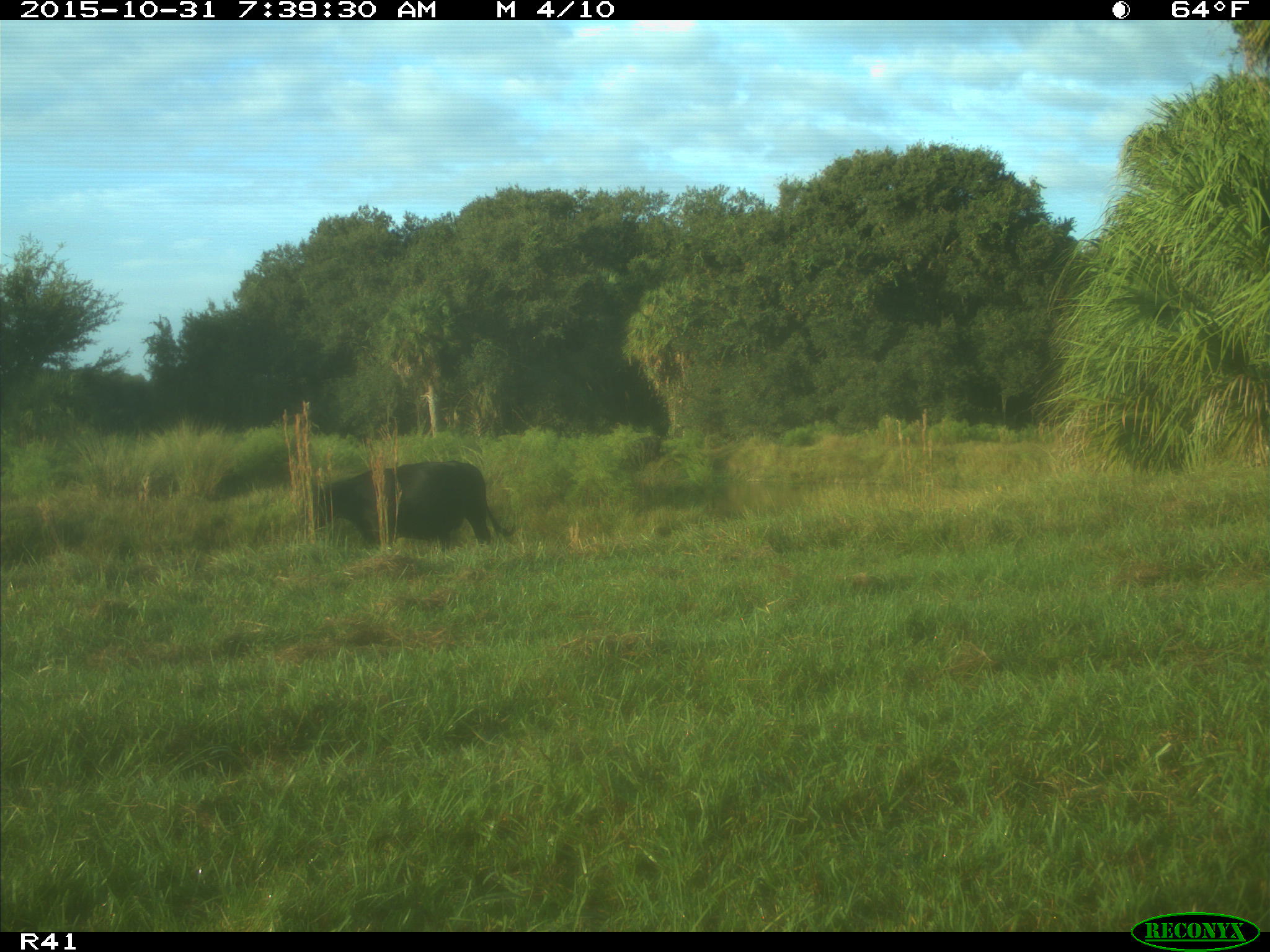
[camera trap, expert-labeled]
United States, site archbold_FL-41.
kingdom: Animalia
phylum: Chordata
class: Mammalia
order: Artiodactyla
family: Bovidae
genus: Bos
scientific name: Bos taurus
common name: domestic cow